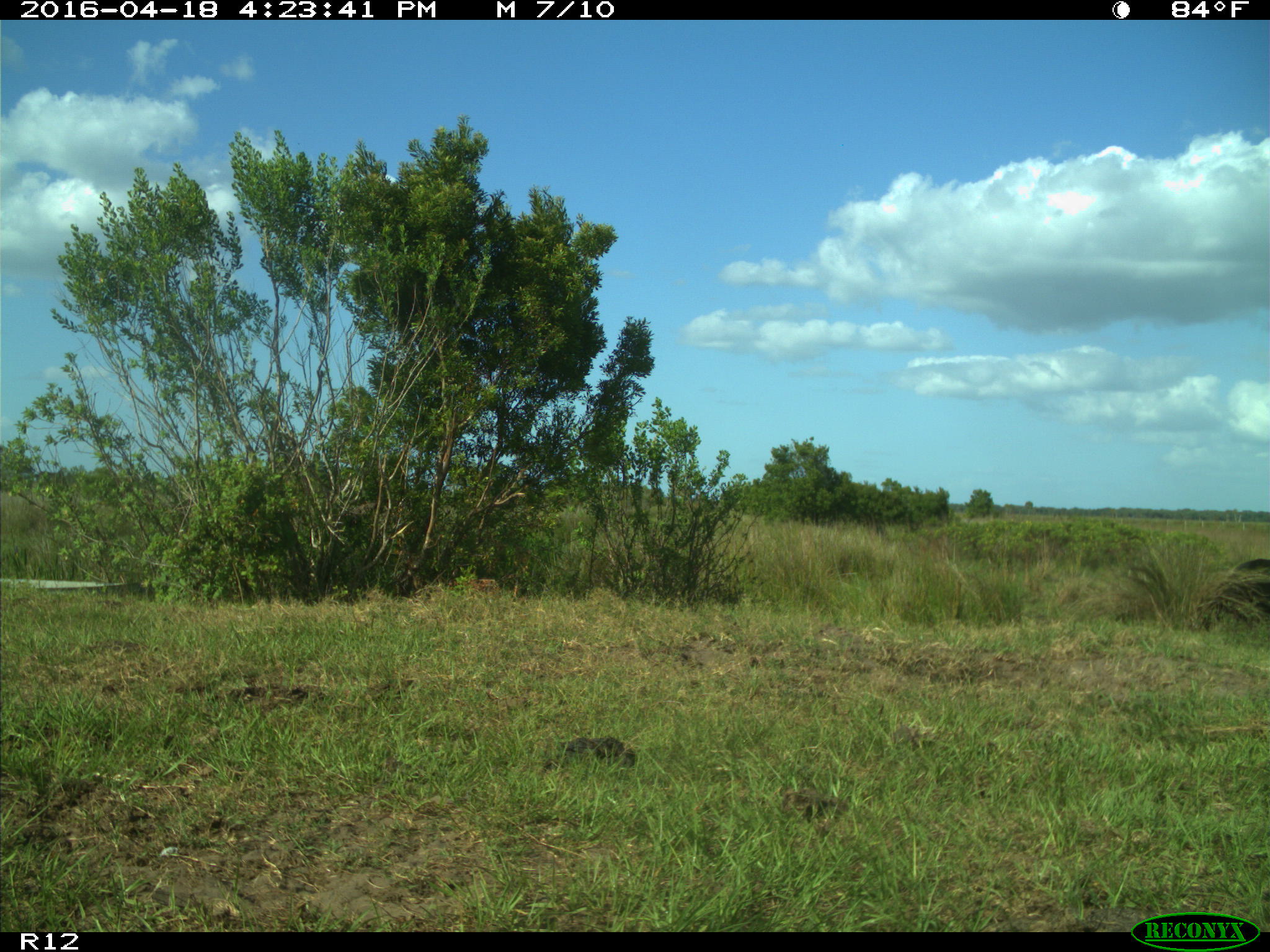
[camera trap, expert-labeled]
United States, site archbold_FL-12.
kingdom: Animalia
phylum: Chordata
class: Mammalia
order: Artiodactyla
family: Bovidae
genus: Bos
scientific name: Bos taurus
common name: domestic cow